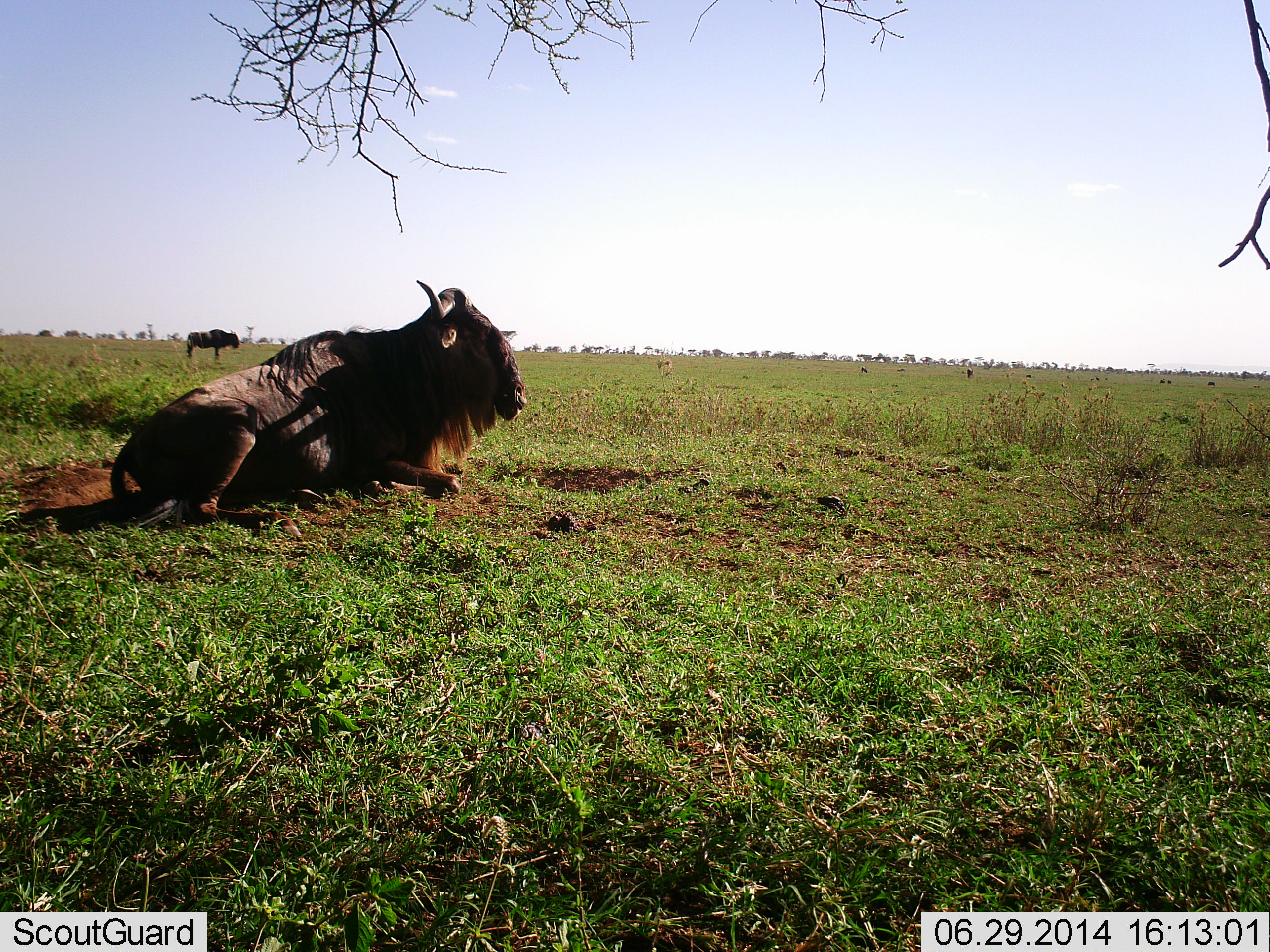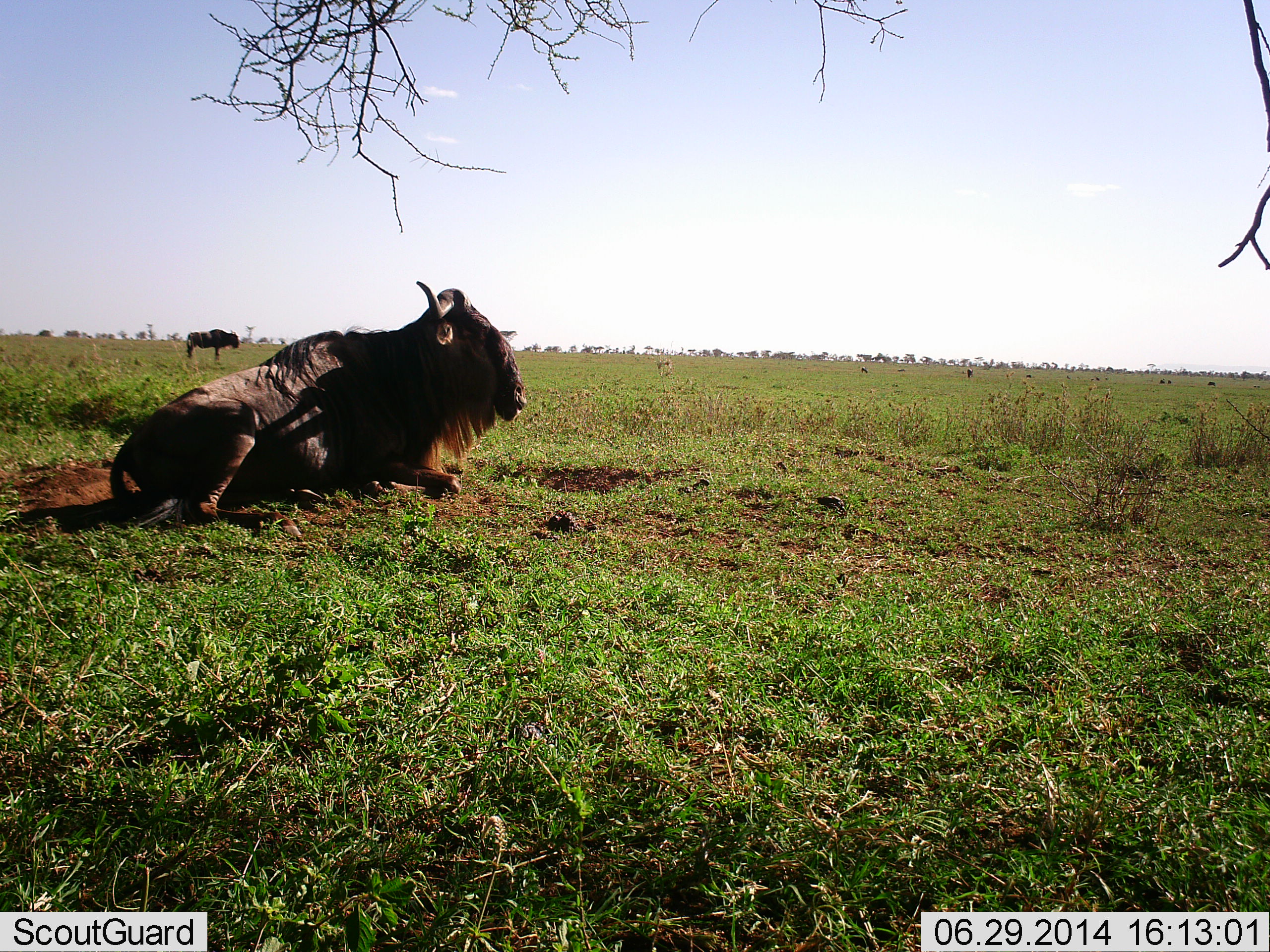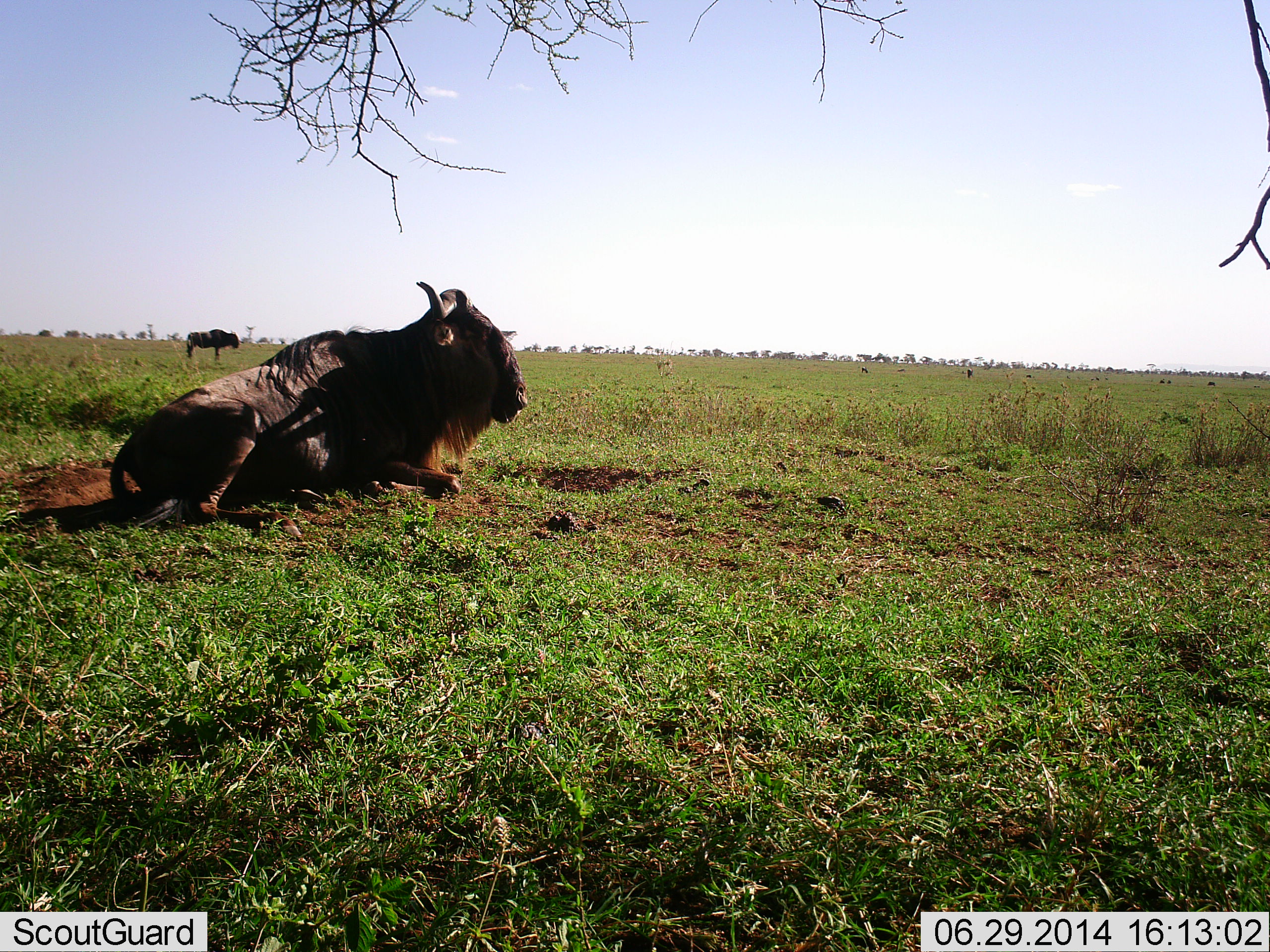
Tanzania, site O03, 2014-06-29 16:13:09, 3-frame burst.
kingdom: Animalia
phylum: Chordata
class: Mammalia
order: Artiodactyla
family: Bovidae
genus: Connochaetes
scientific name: Connochaetes taurinus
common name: blue wildebeest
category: wildebeest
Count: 2.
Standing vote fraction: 80%.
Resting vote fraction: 100%.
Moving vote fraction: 10%.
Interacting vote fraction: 0%.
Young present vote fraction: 0%.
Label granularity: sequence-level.